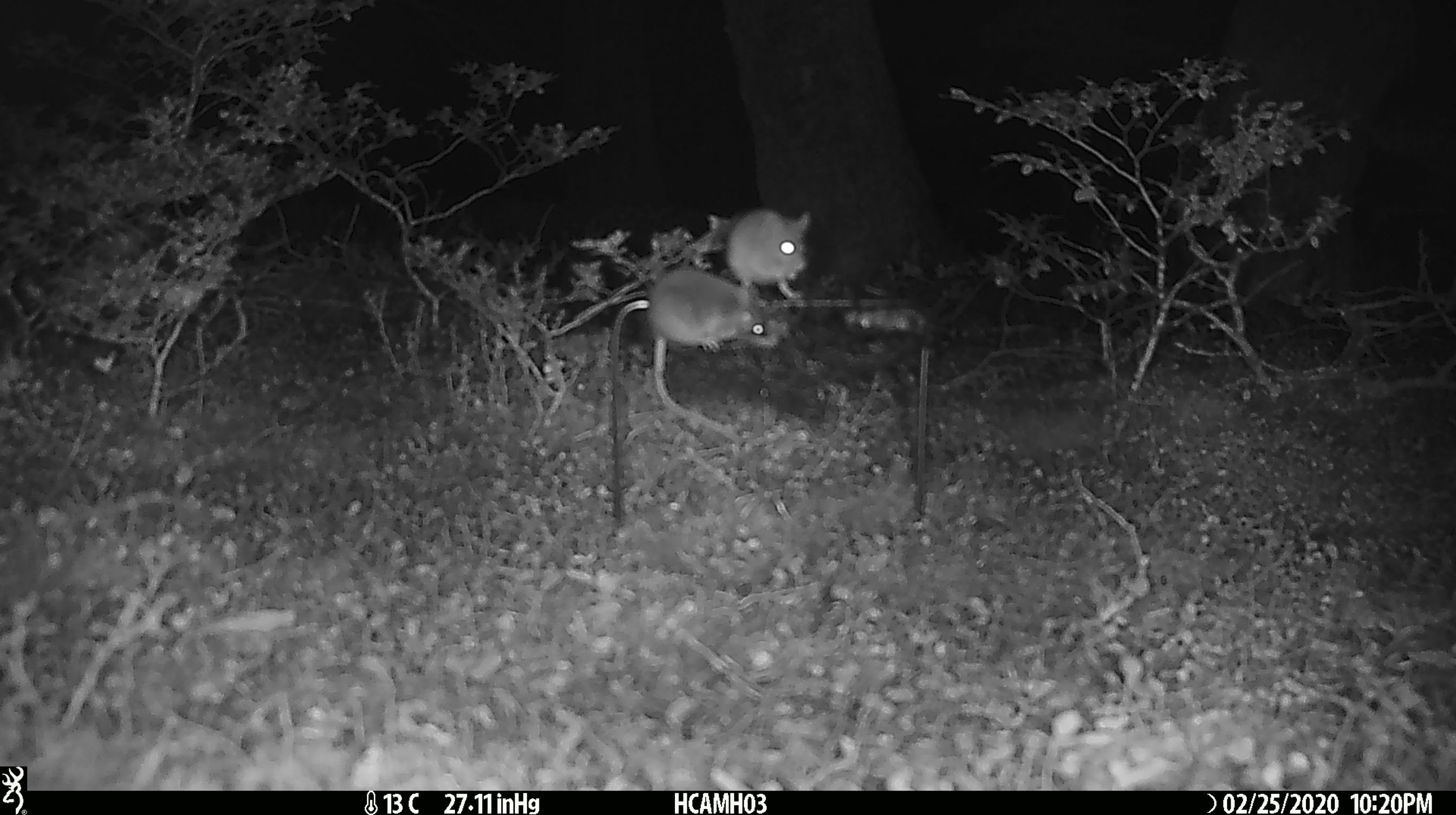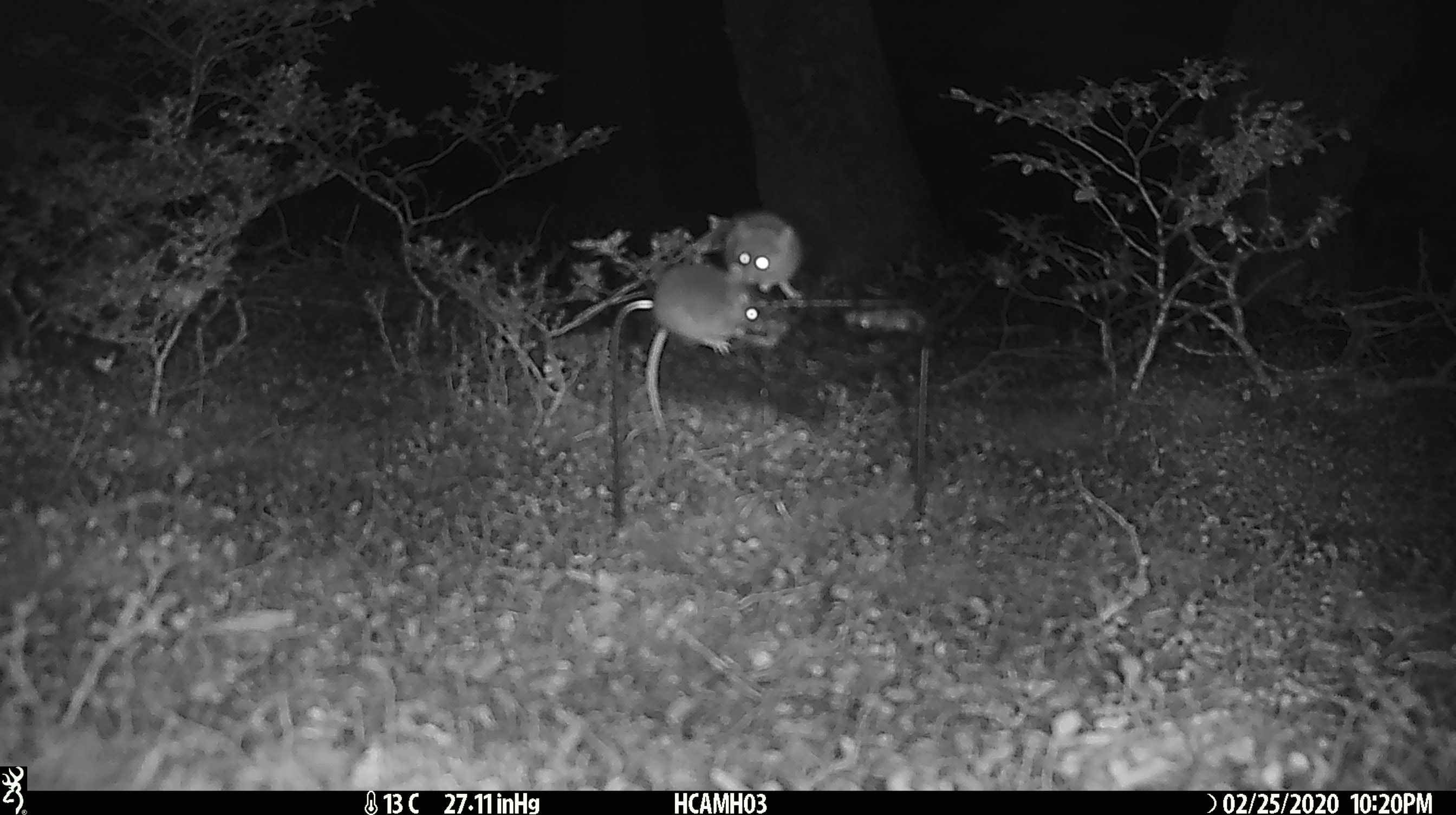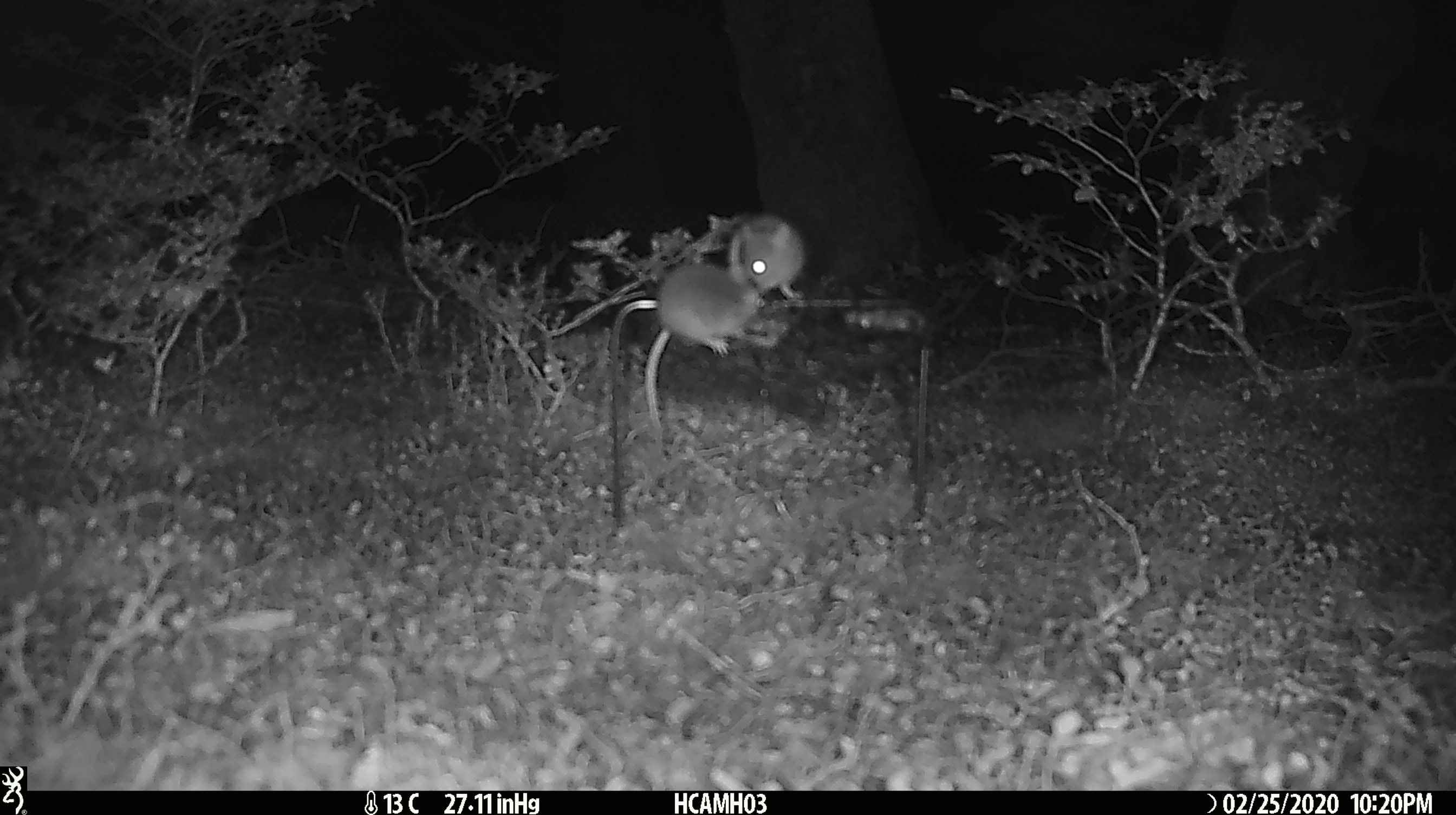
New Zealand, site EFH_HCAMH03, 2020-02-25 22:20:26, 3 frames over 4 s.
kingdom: Animalia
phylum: Chordata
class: Mammalia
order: Rodentia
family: Muridae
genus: Mus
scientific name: Mus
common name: mouse